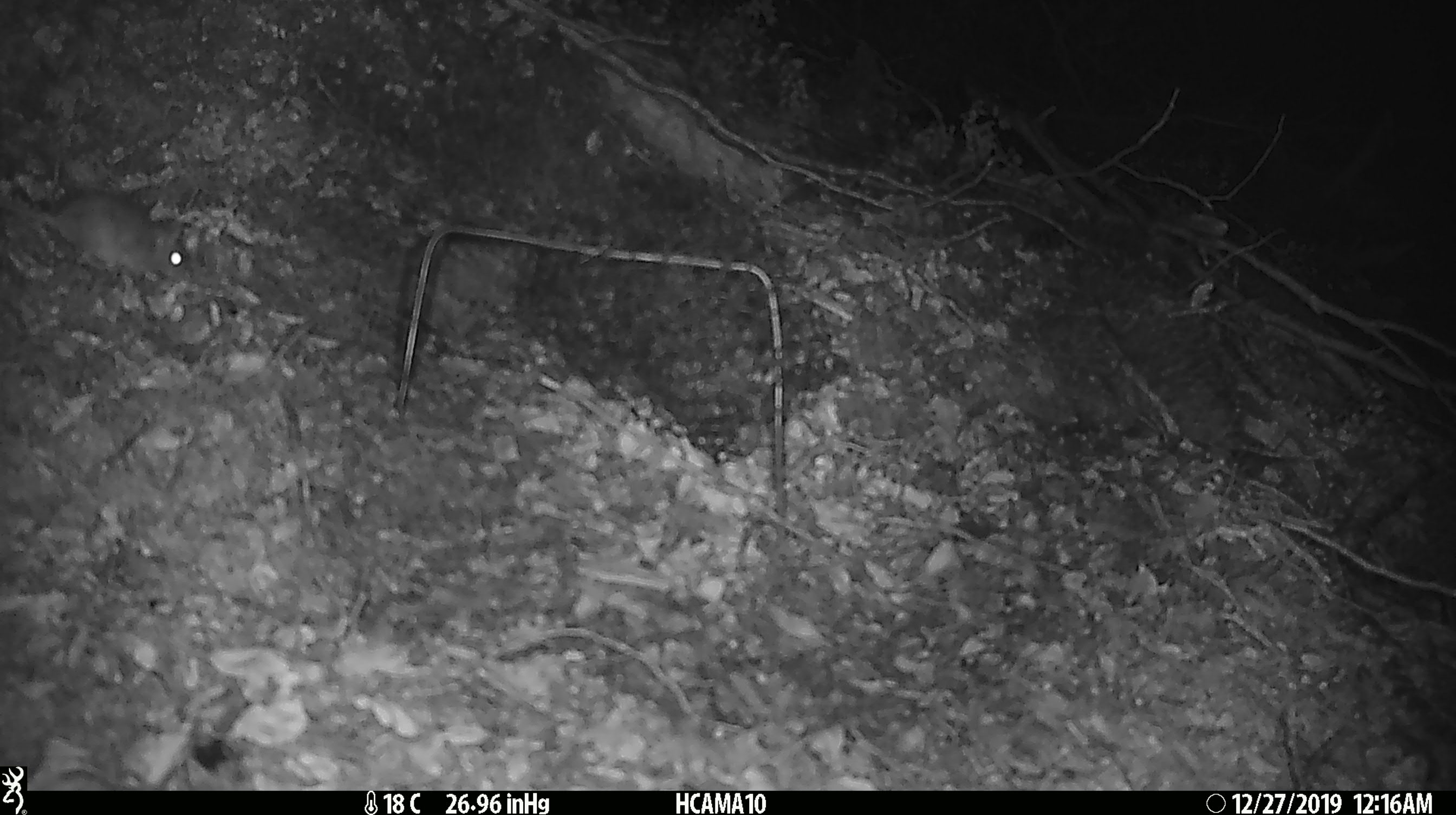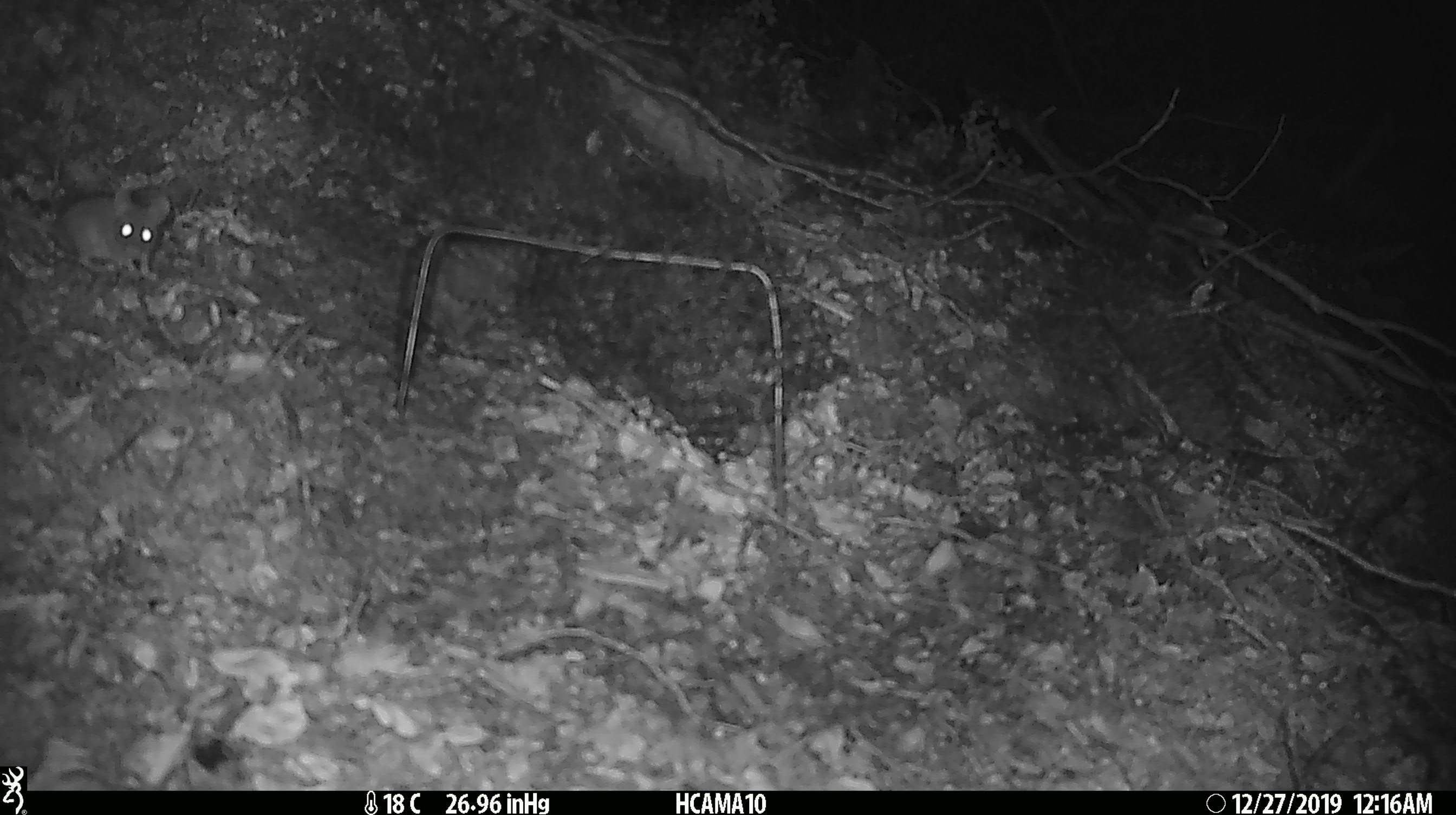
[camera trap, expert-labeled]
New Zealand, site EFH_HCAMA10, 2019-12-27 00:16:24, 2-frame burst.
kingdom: Animalia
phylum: Chordata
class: Mammalia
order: Rodentia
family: Muridae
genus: Mus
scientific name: Mus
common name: mouse